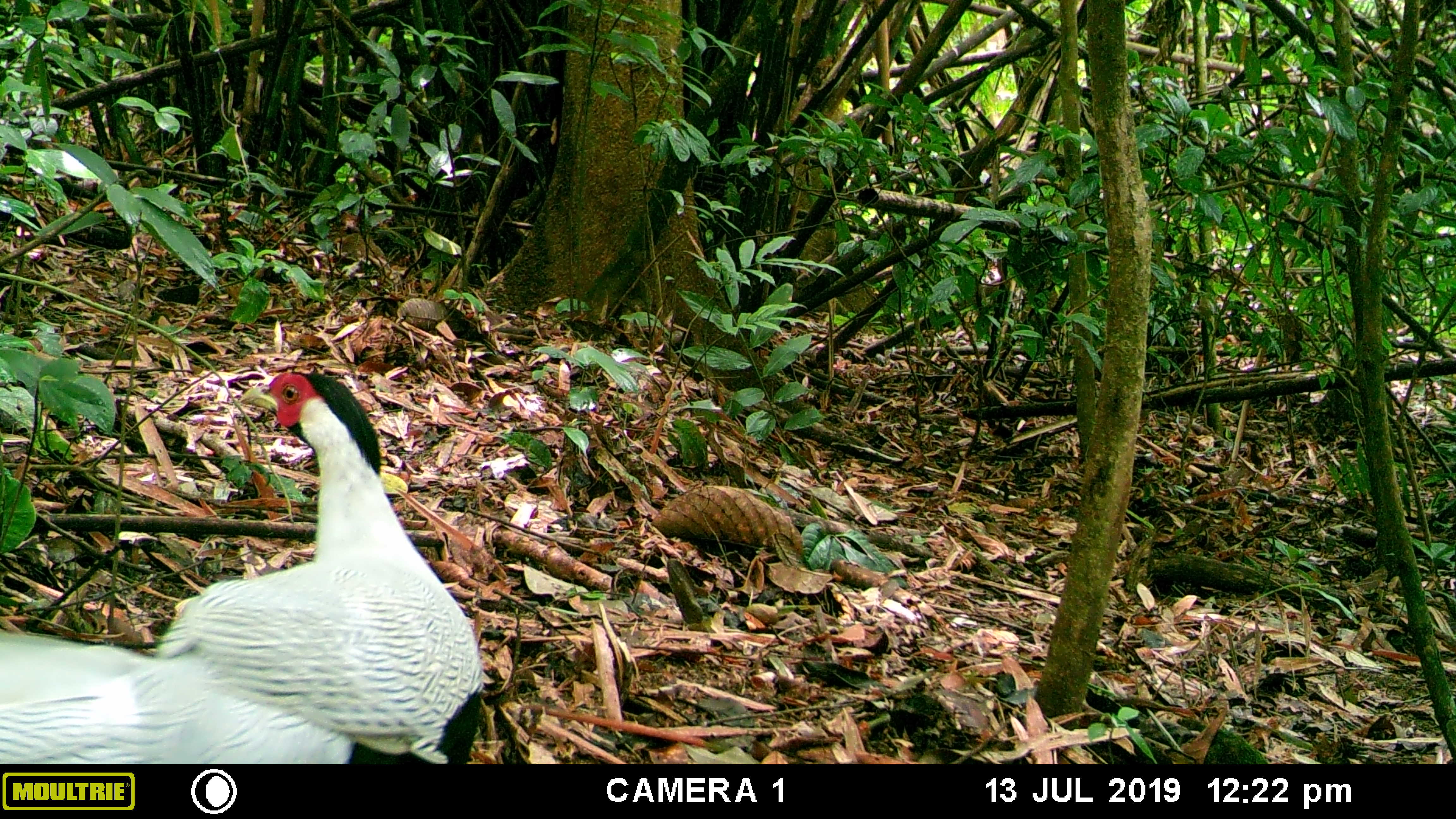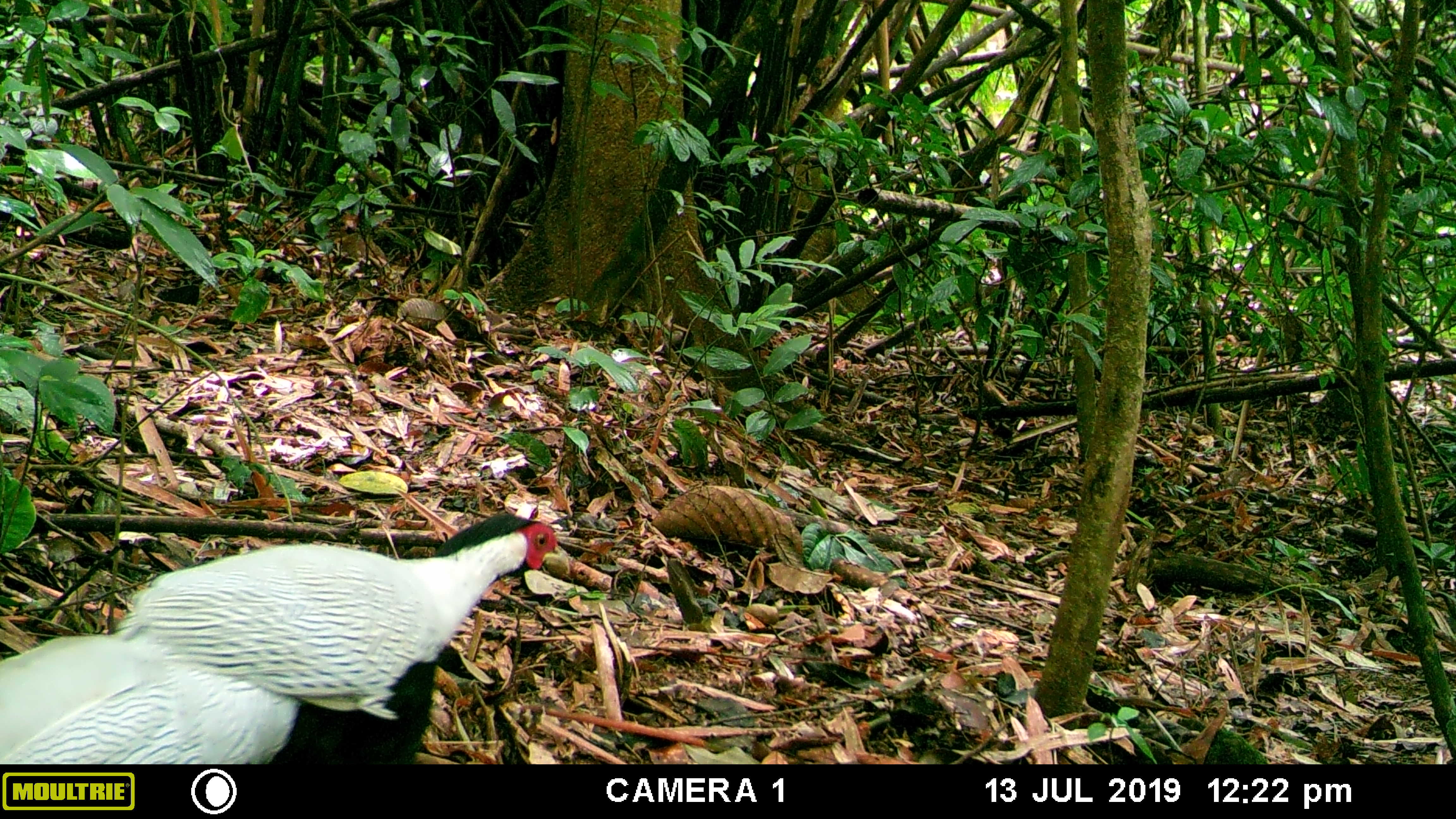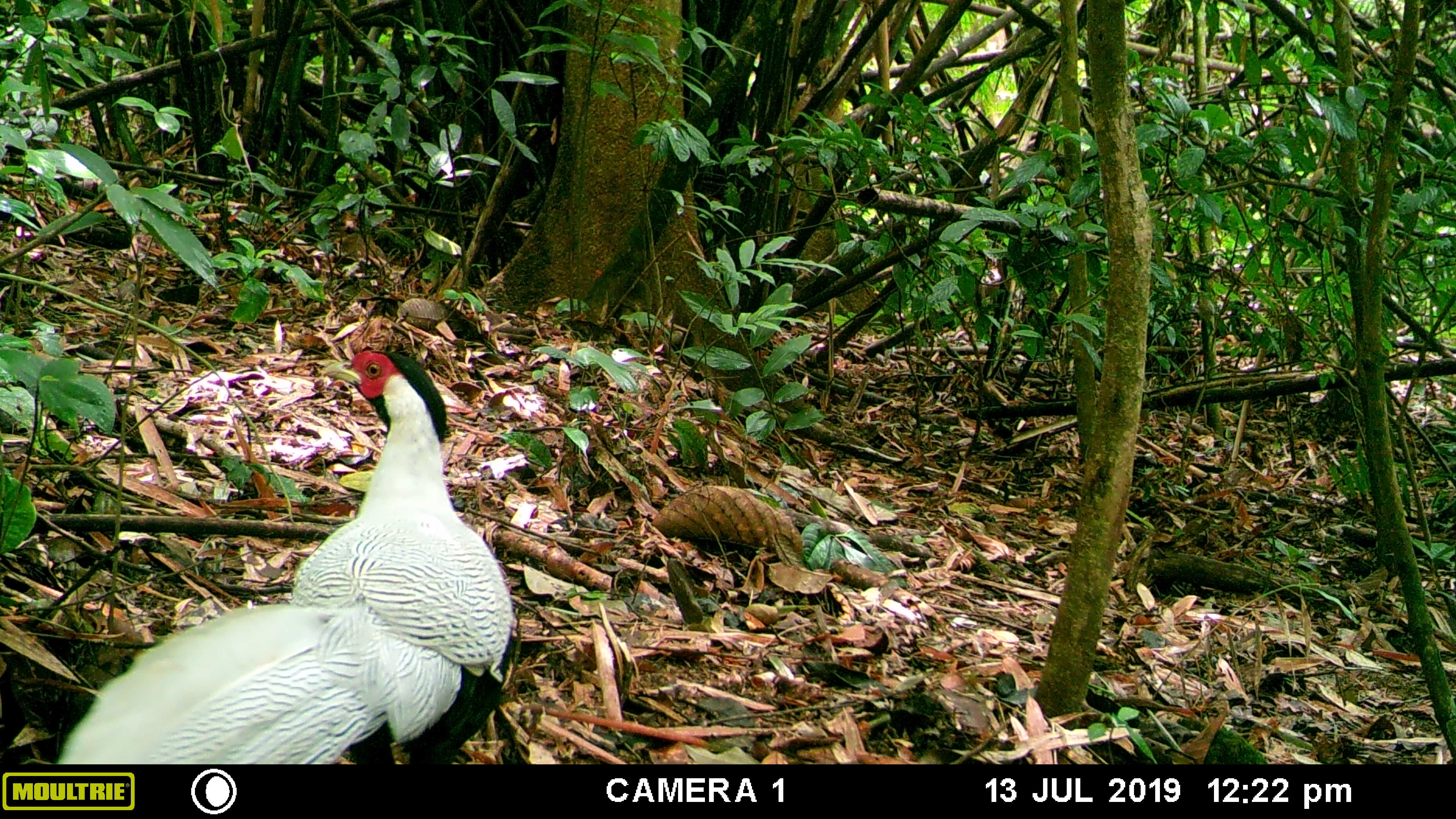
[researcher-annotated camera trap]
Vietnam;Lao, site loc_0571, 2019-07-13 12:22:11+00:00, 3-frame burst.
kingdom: Animalia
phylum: Chordata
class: Aves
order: Galliformes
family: Phasianidae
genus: Lophura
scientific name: Lophura nycthemera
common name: silver pheasant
Silver pheasant (Lophura nycthemera). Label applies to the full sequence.